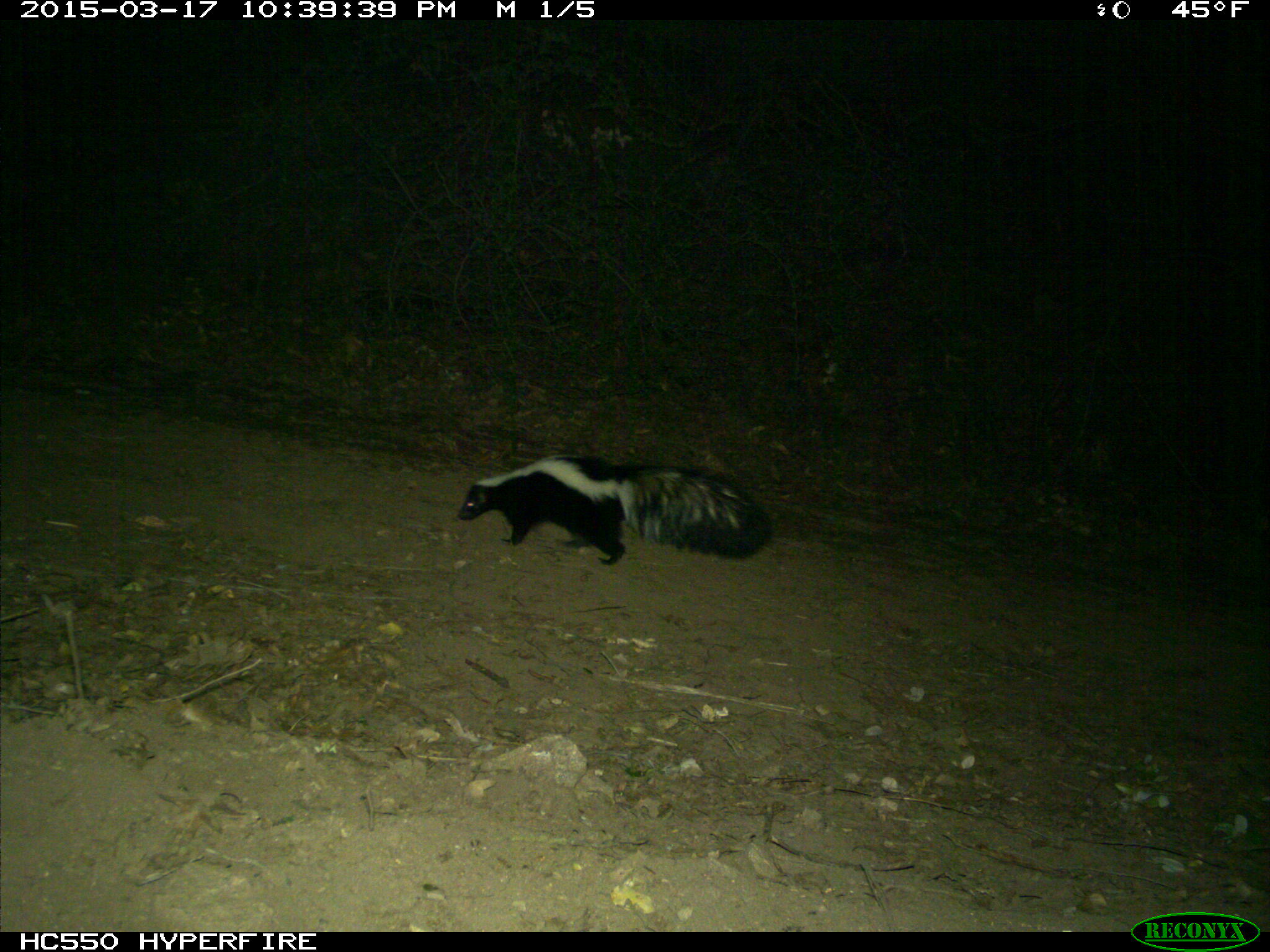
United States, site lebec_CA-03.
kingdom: Animalia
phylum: Chordata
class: Mammalia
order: Carnivora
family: Mephitidae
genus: Mephitis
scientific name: Mephitis mephitis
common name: striped skunk